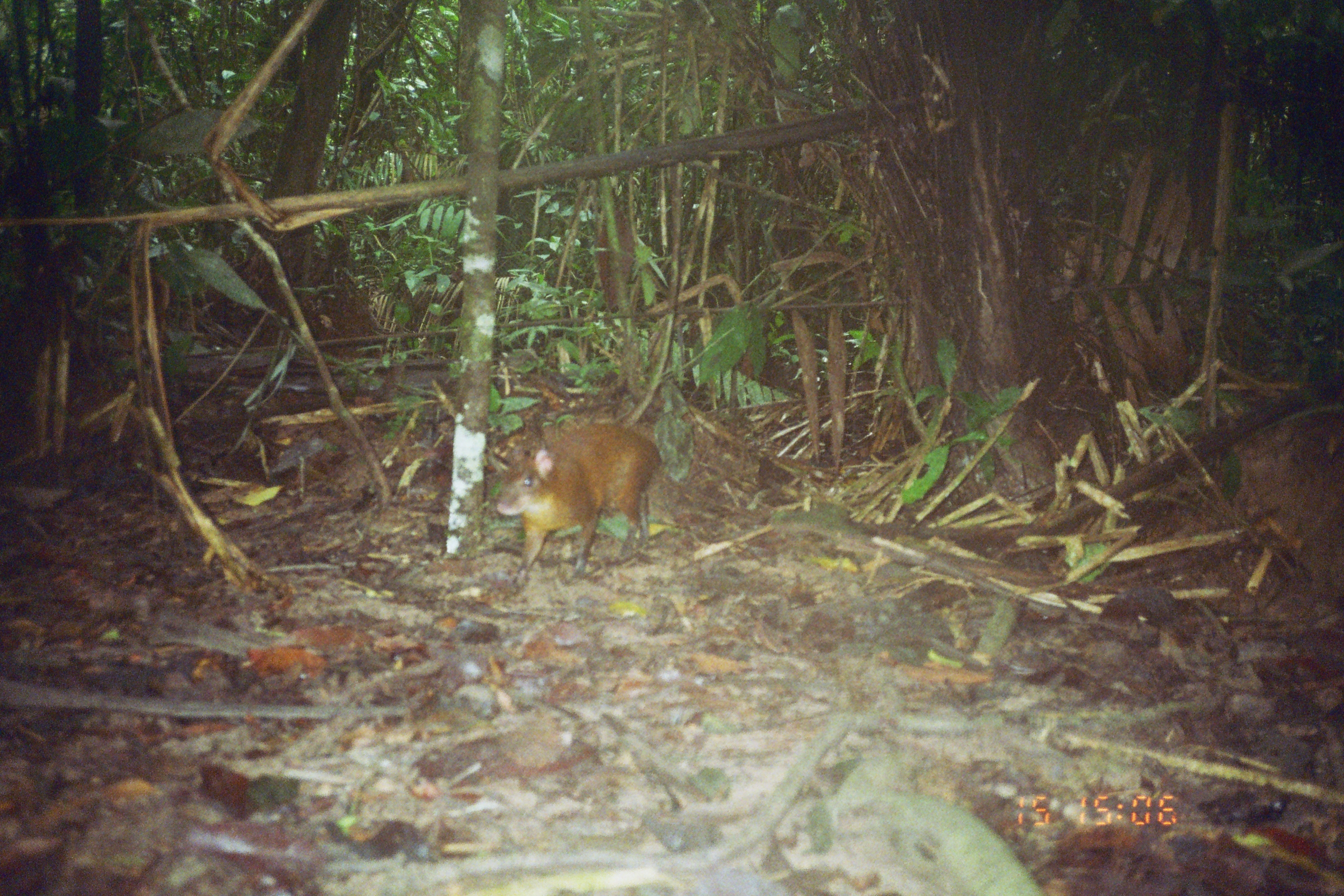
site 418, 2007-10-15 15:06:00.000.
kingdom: Animalia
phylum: Chordata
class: Mammalia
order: Rodentia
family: Dasyproctidae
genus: Dasyprocta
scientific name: Dasyprocta punctata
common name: central american agouti